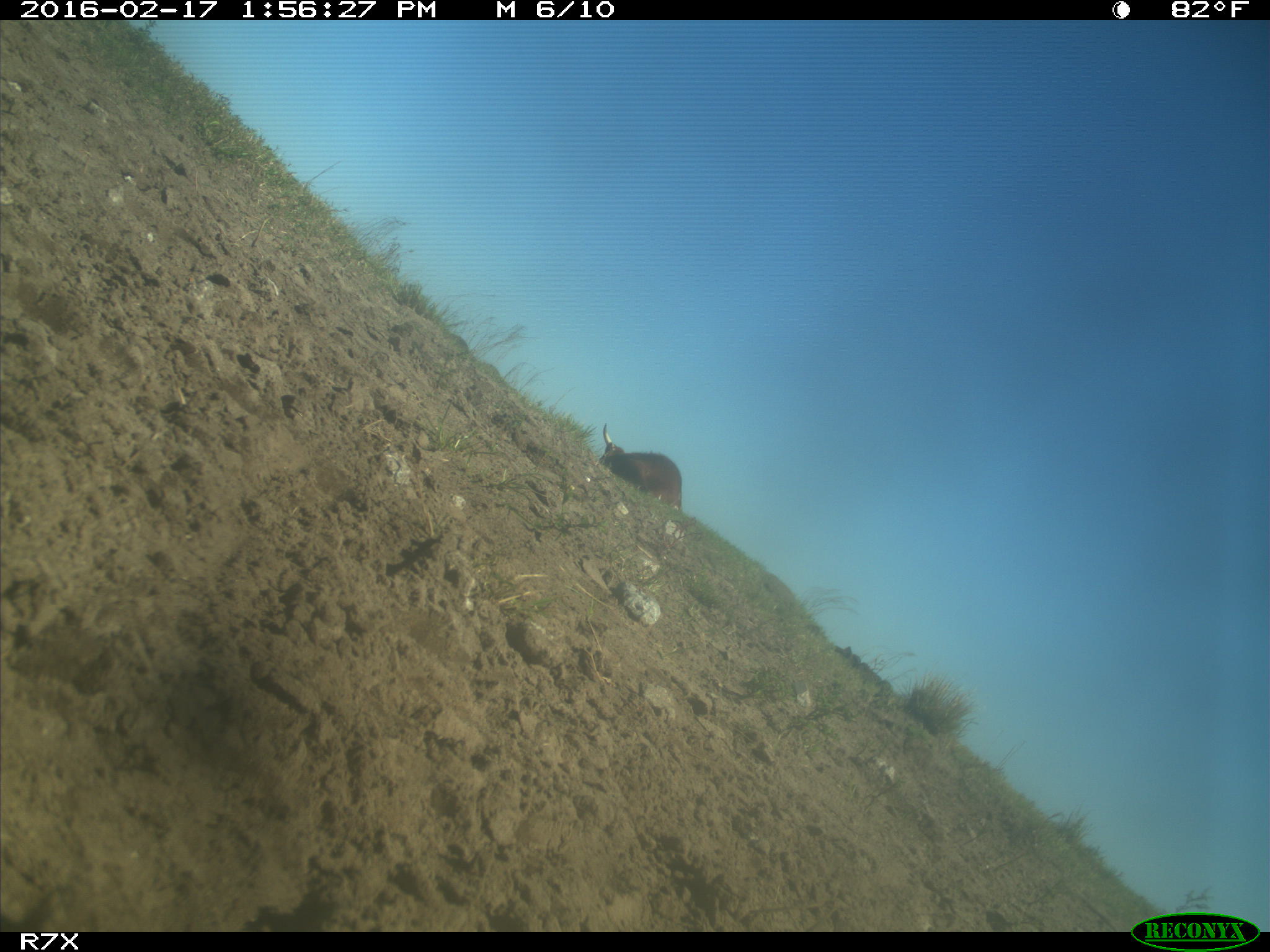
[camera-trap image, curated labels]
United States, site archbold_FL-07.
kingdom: Animalia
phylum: Chordata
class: Mammalia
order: Artiodactyla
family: Bovidae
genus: Bos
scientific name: Bos taurus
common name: domestic cow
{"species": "Bos taurus (domestic cow)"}